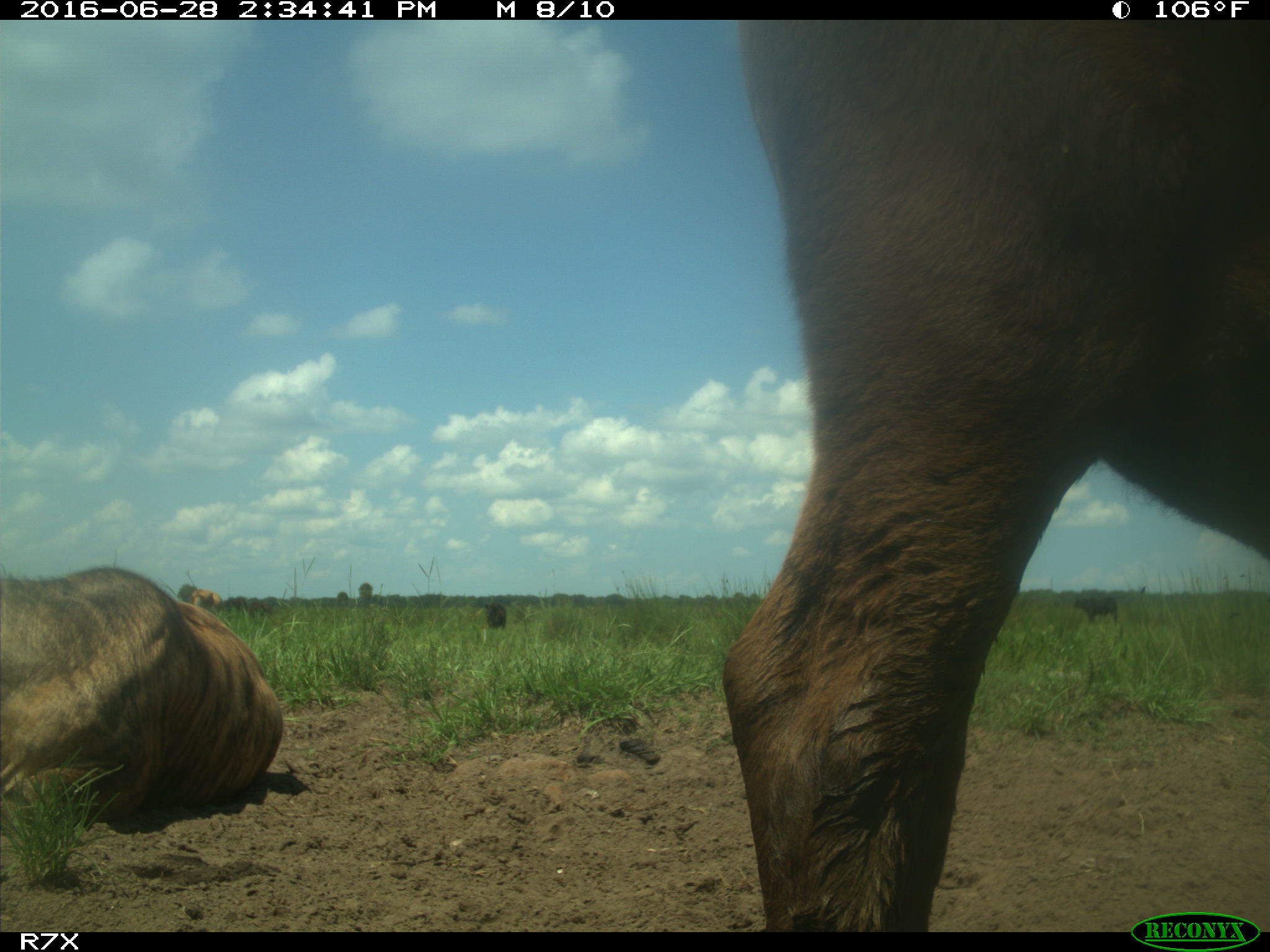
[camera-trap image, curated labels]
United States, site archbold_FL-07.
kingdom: Animalia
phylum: Chordata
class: Mammalia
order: Artiodactyla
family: Bovidae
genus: Bos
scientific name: Bos taurus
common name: domestic cow